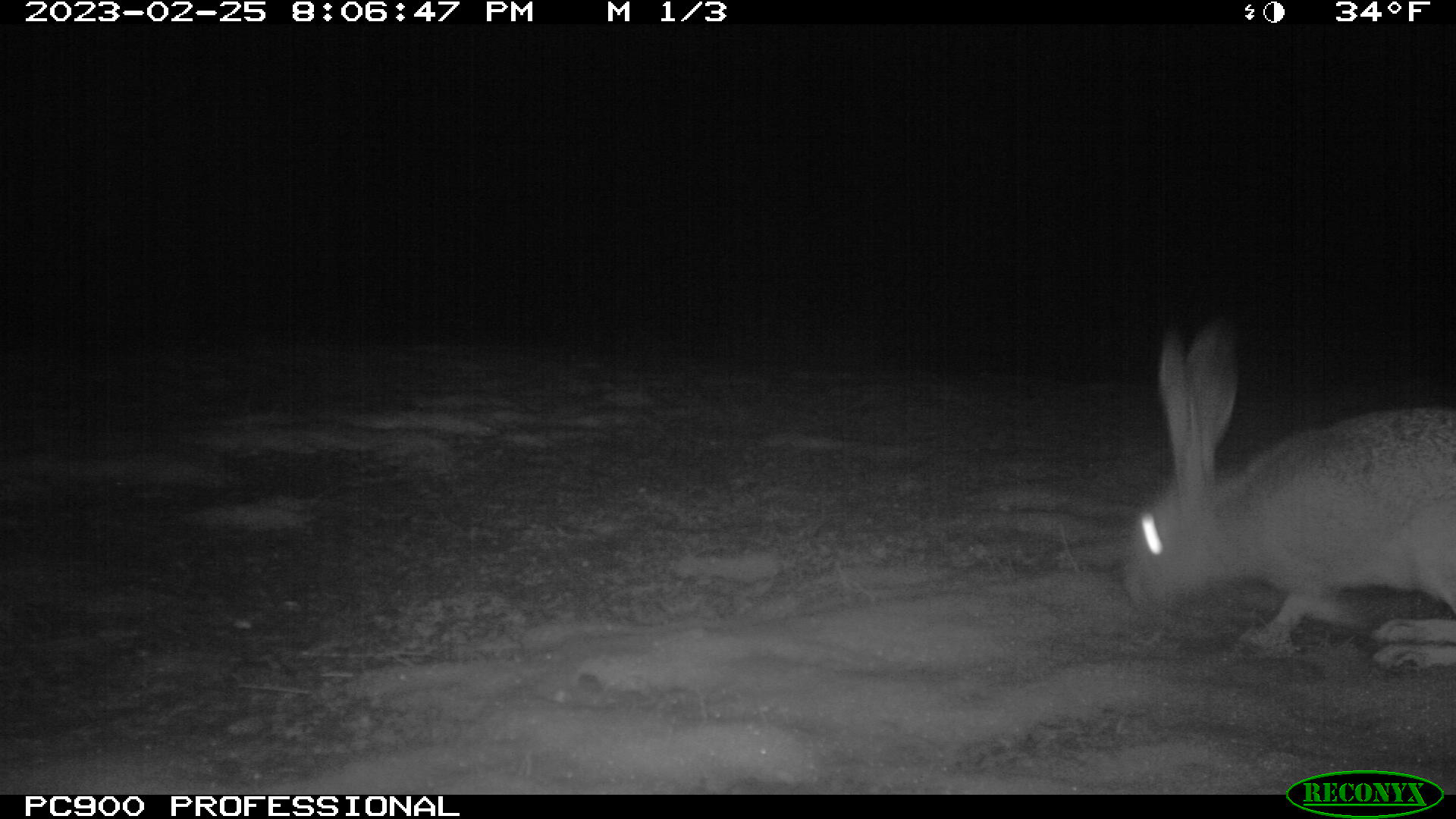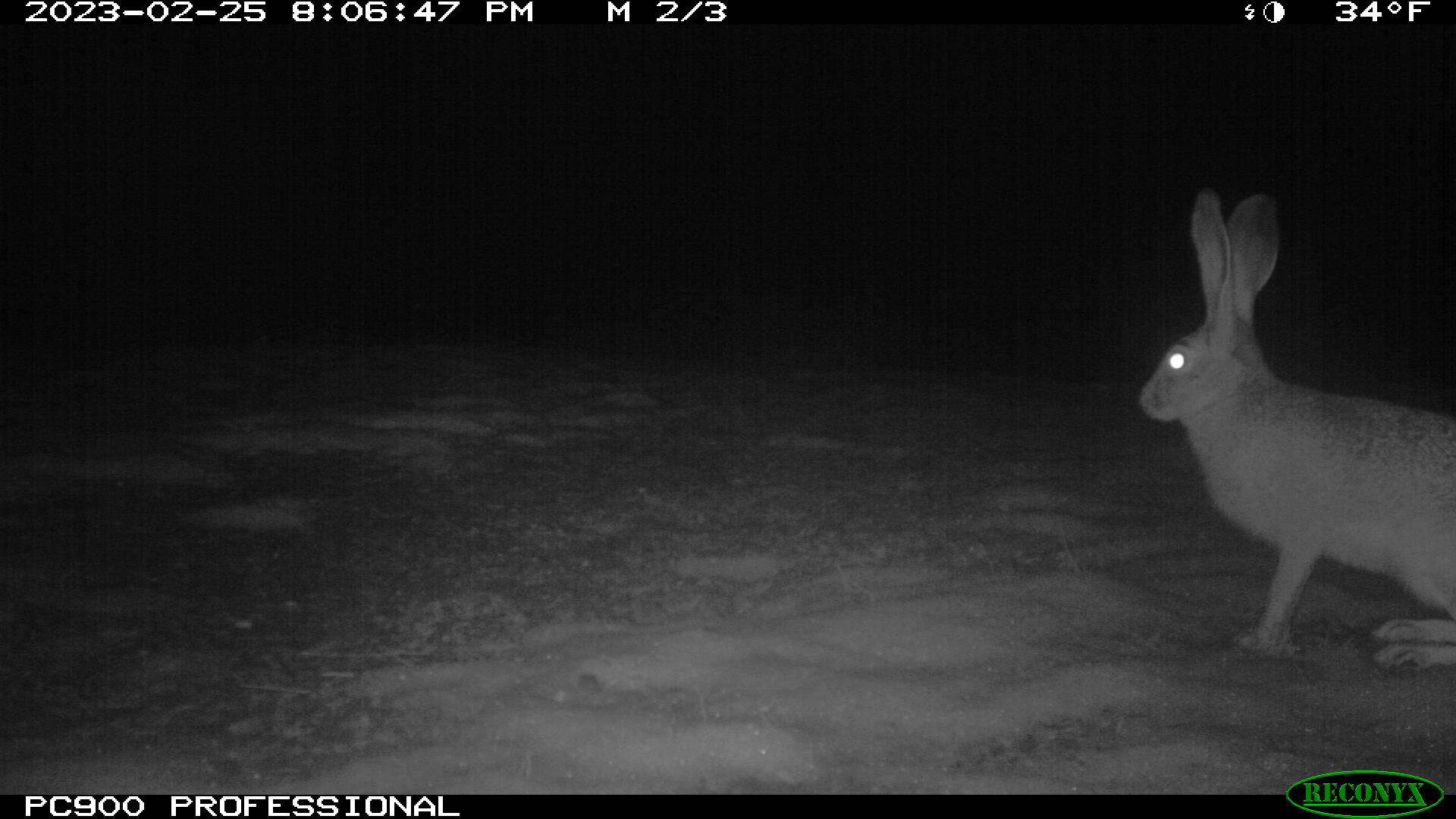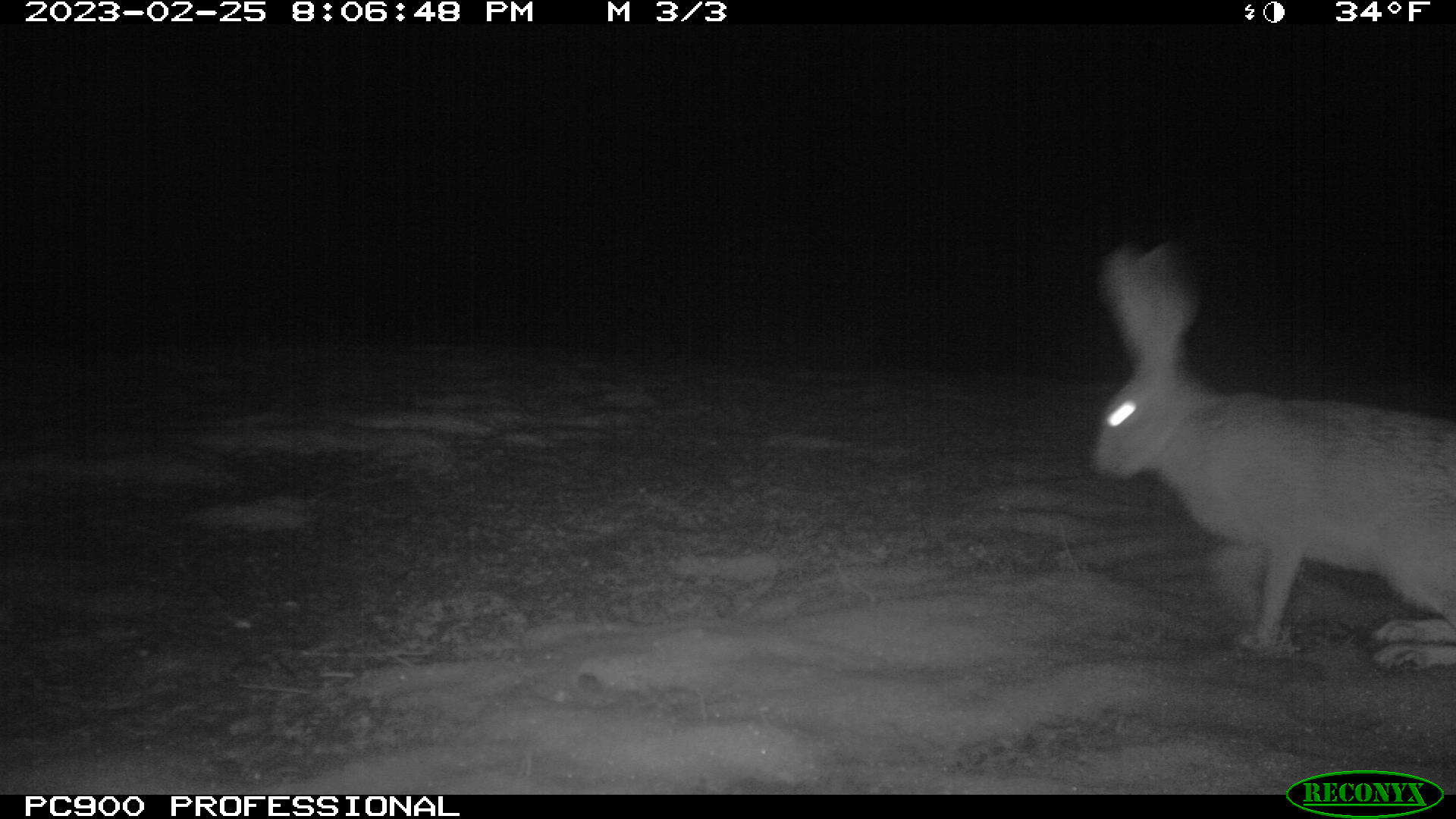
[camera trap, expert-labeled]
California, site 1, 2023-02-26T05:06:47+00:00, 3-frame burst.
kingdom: Animalia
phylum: Chordata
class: Mammalia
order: Lagomorpha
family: Leporidae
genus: Lepus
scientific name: Lepus californicus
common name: black-tailed jackrabbit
Black-tailed jackrabbit (Lepus californicus).